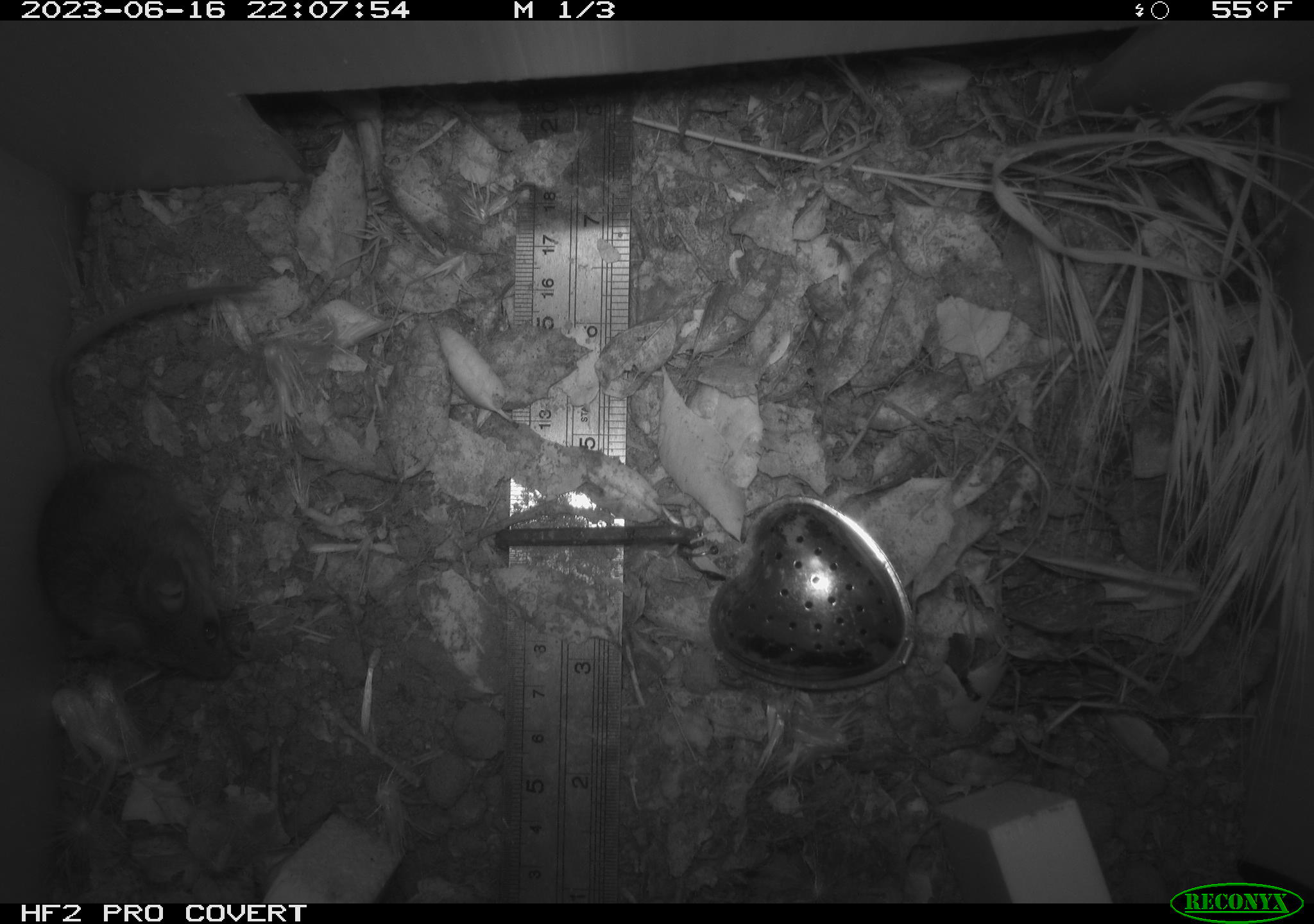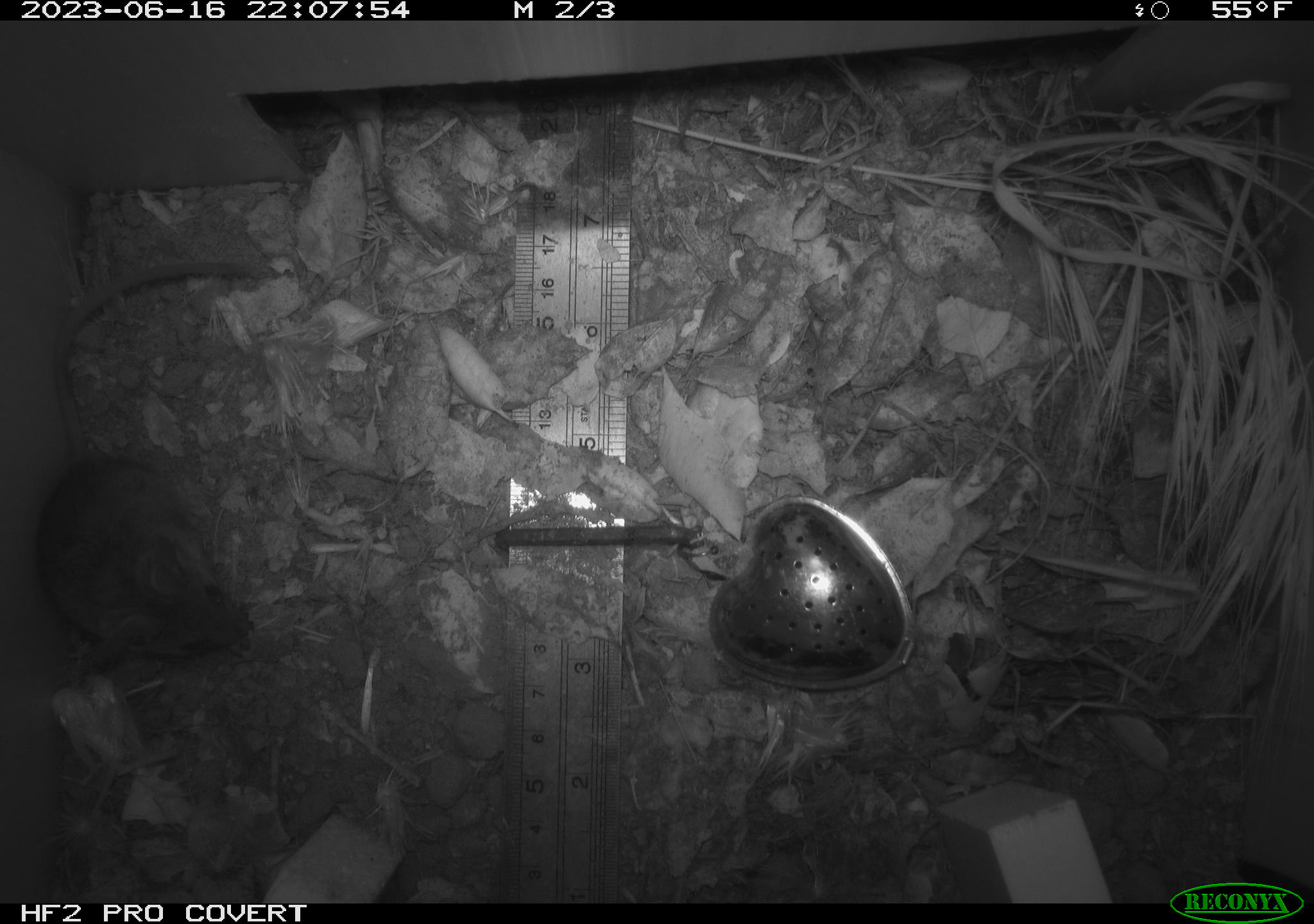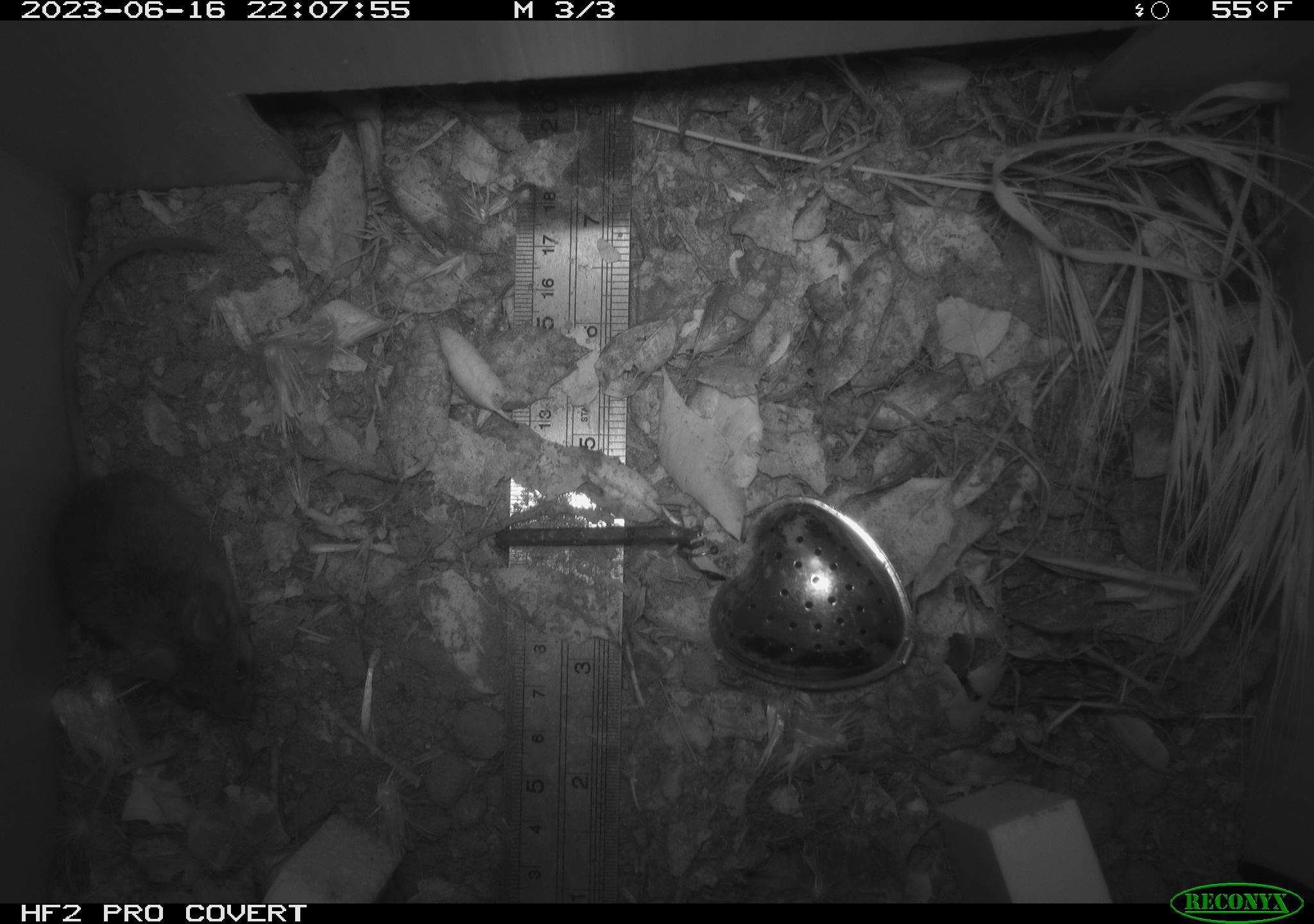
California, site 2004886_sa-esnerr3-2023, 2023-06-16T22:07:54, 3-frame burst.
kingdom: Animalia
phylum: Chordata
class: Mammalia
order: Rodentia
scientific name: Rodentia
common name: mouse species